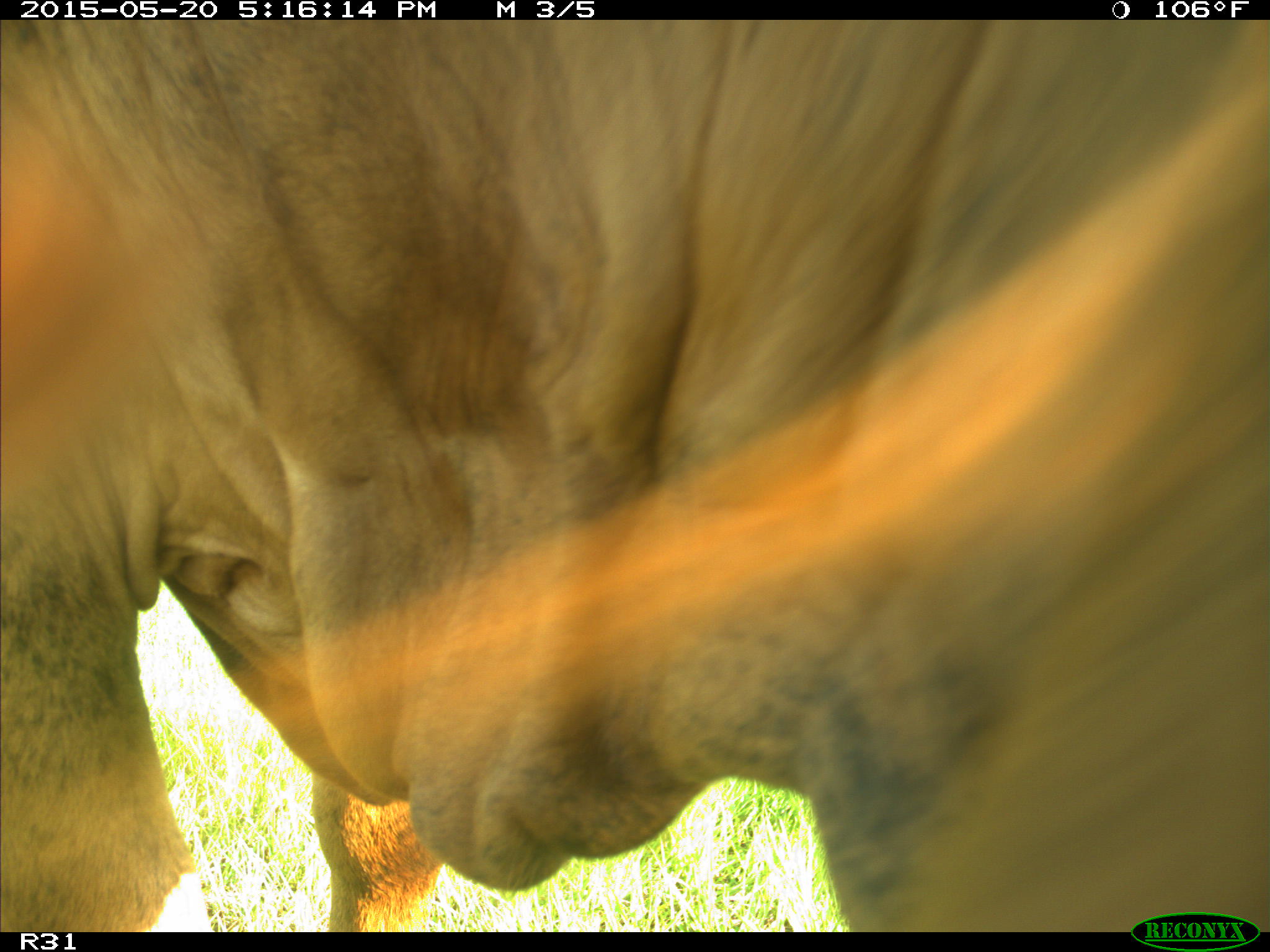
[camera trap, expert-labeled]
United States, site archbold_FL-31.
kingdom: Animalia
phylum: Chordata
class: Mammalia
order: Artiodactyla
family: Bovidae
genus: Bos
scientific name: Bos taurus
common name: domestic cow